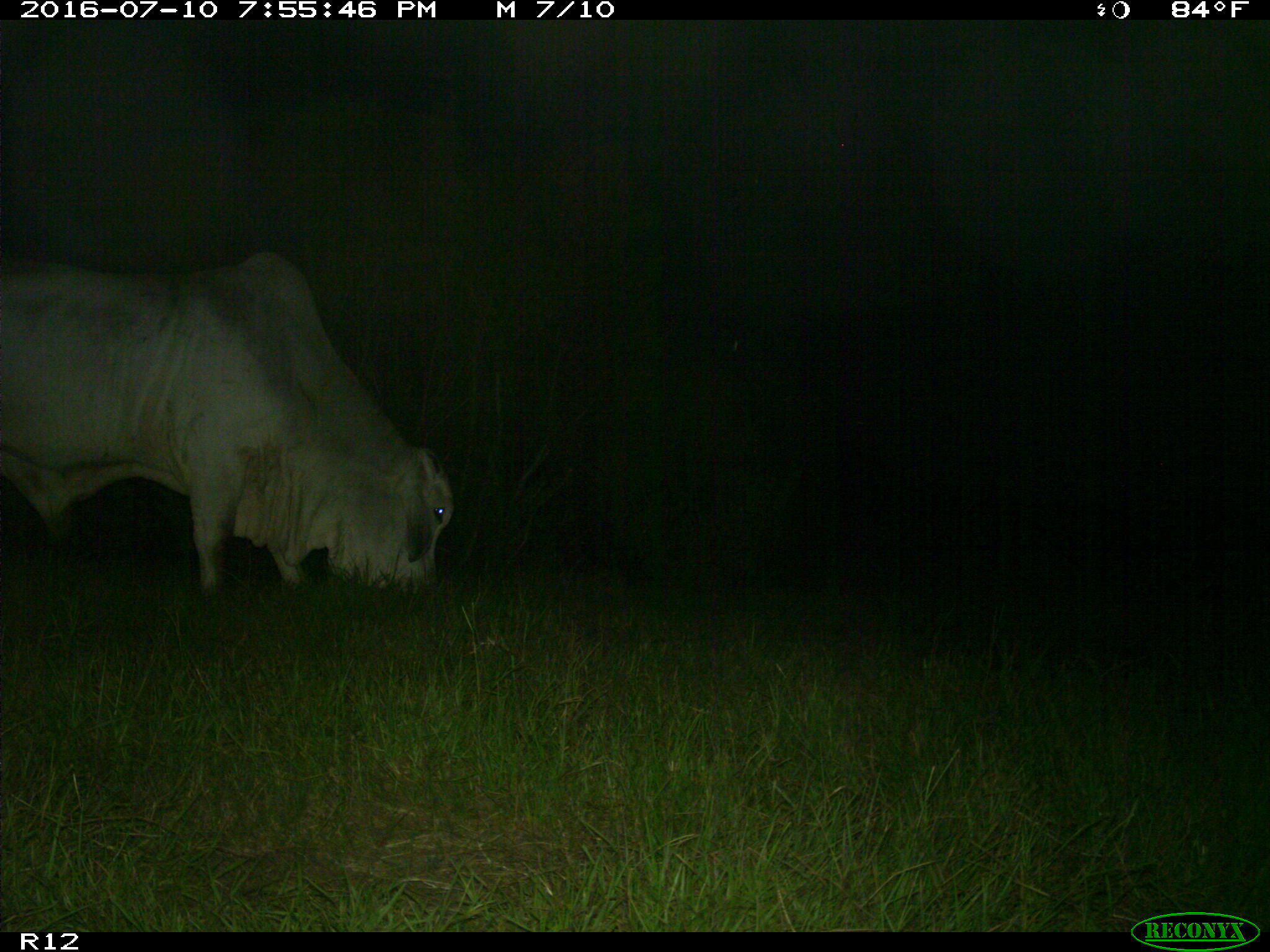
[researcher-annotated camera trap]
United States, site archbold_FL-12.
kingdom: Animalia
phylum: Chordata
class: Mammalia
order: Artiodactyla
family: Bovidae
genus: Bos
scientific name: Bos taurus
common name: domestic cow